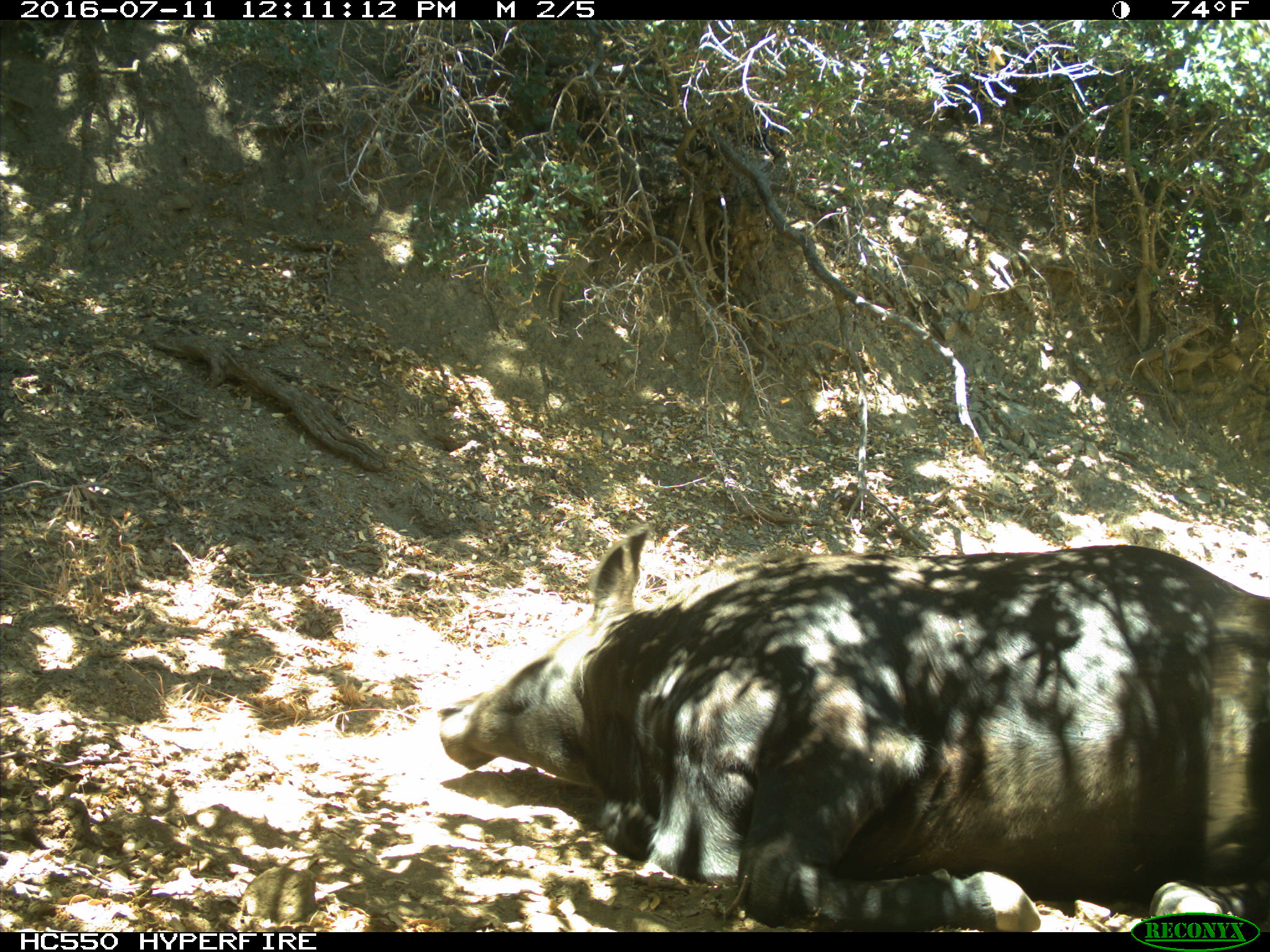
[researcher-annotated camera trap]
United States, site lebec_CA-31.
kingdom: Animalia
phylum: Chordata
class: Mammalia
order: Artiodactyla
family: Bovidae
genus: Bos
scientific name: Bos taurus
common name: domestic cow